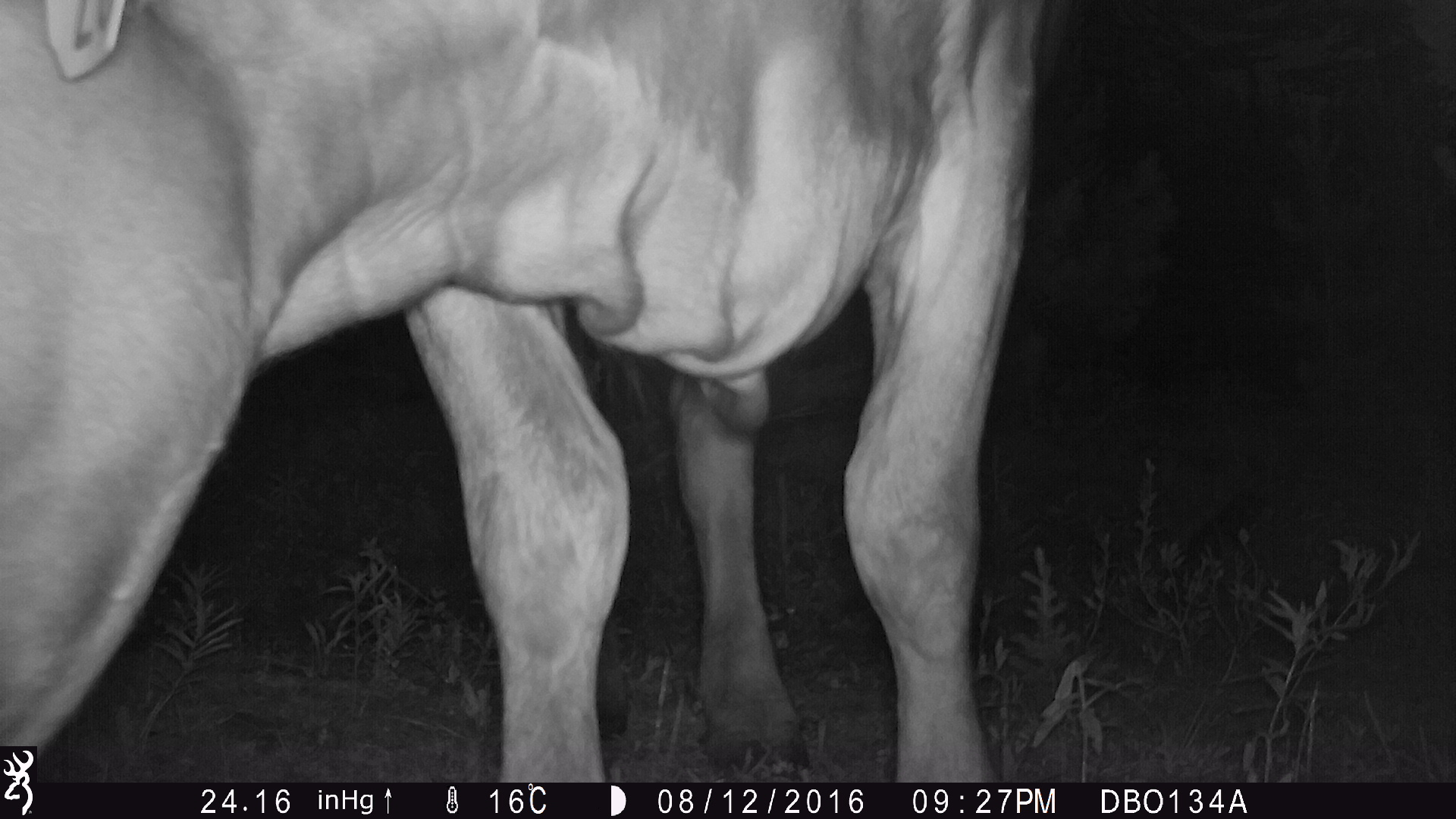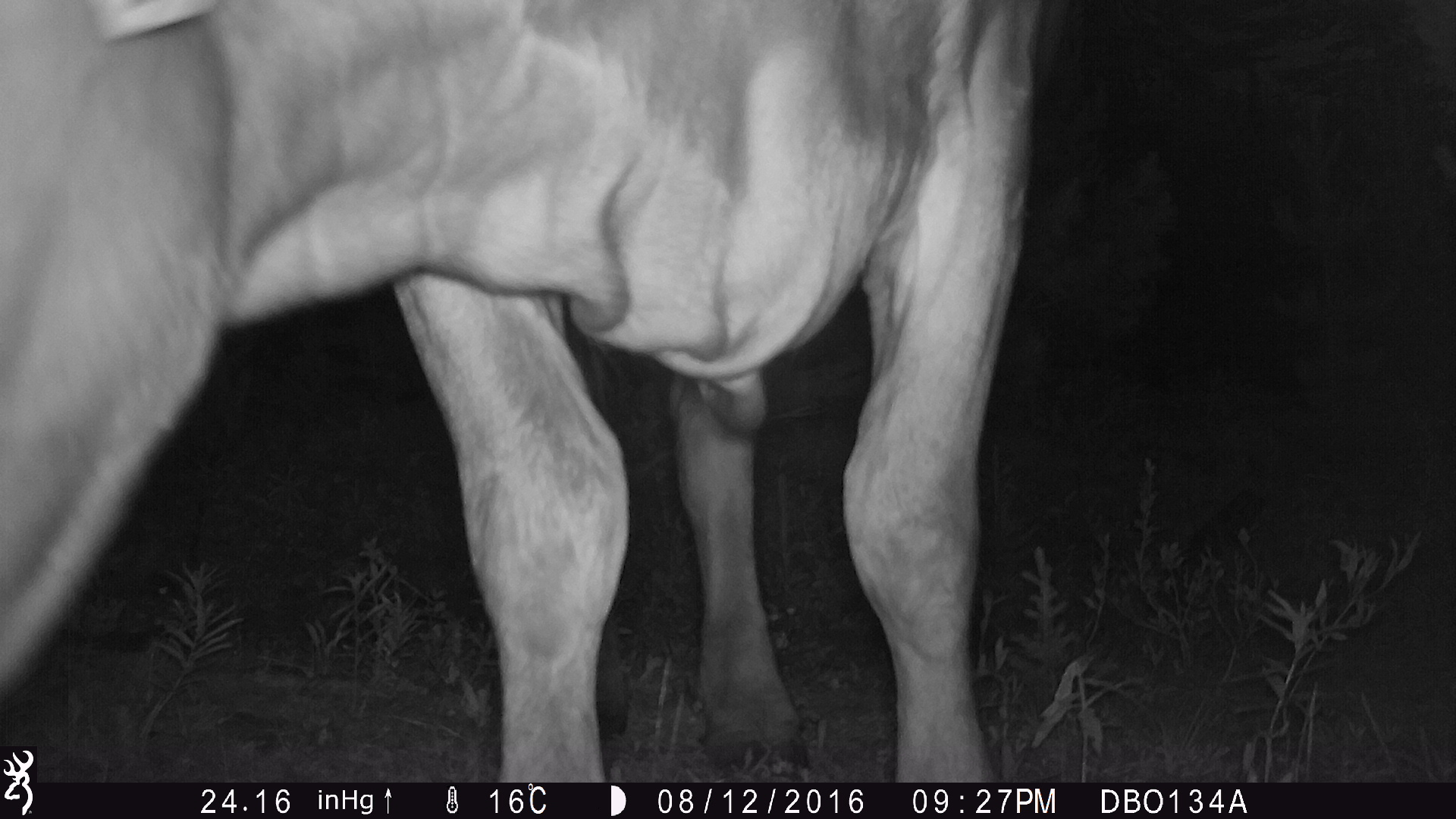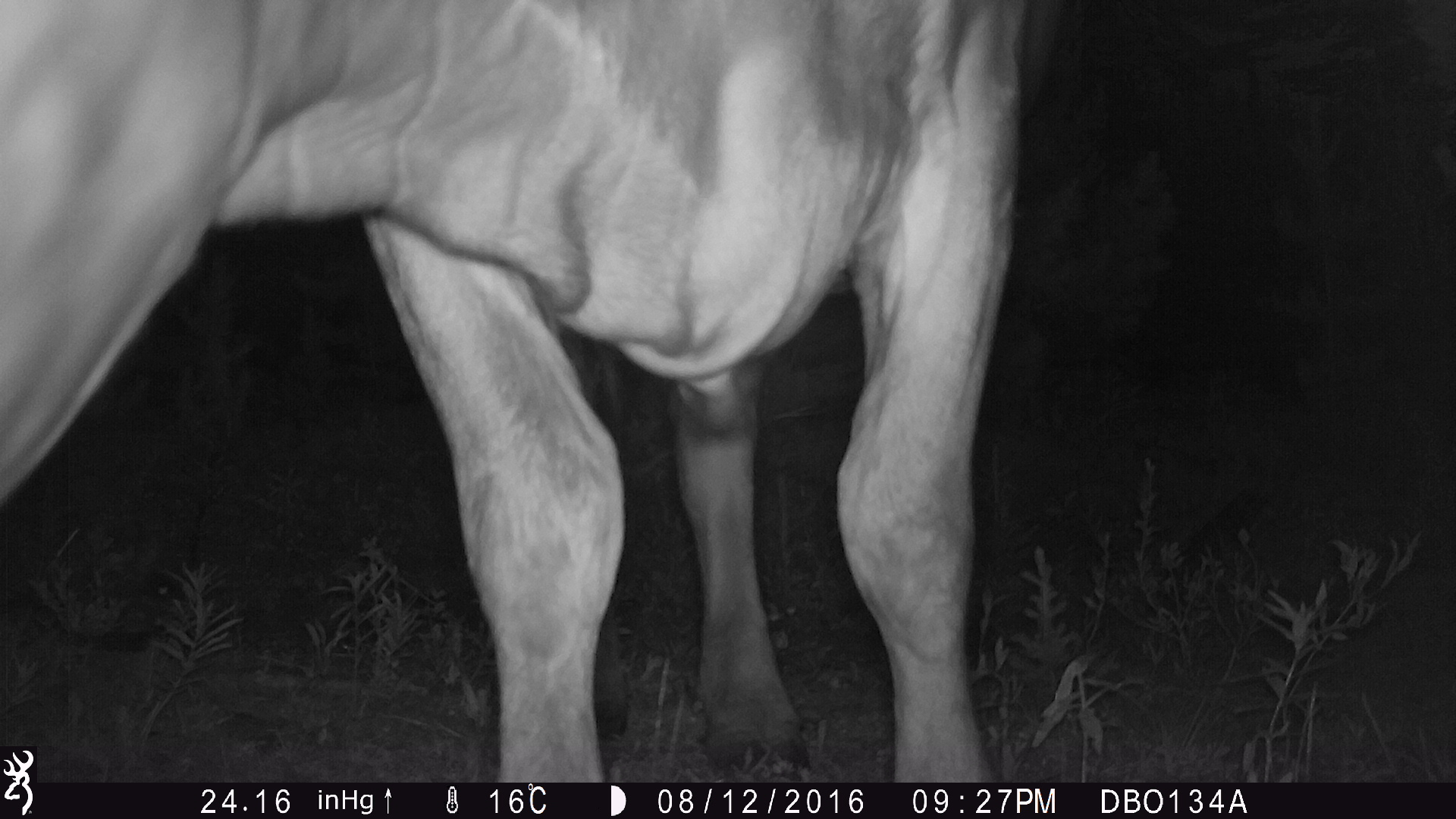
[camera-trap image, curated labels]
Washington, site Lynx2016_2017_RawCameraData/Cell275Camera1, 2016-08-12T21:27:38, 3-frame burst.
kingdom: Animalia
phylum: Chordata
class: Mammalia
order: Artiodactyla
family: Bovidae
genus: Bos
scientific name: Bos taurus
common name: domestic cattle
Domestic cattle (Bos taurus). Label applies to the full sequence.